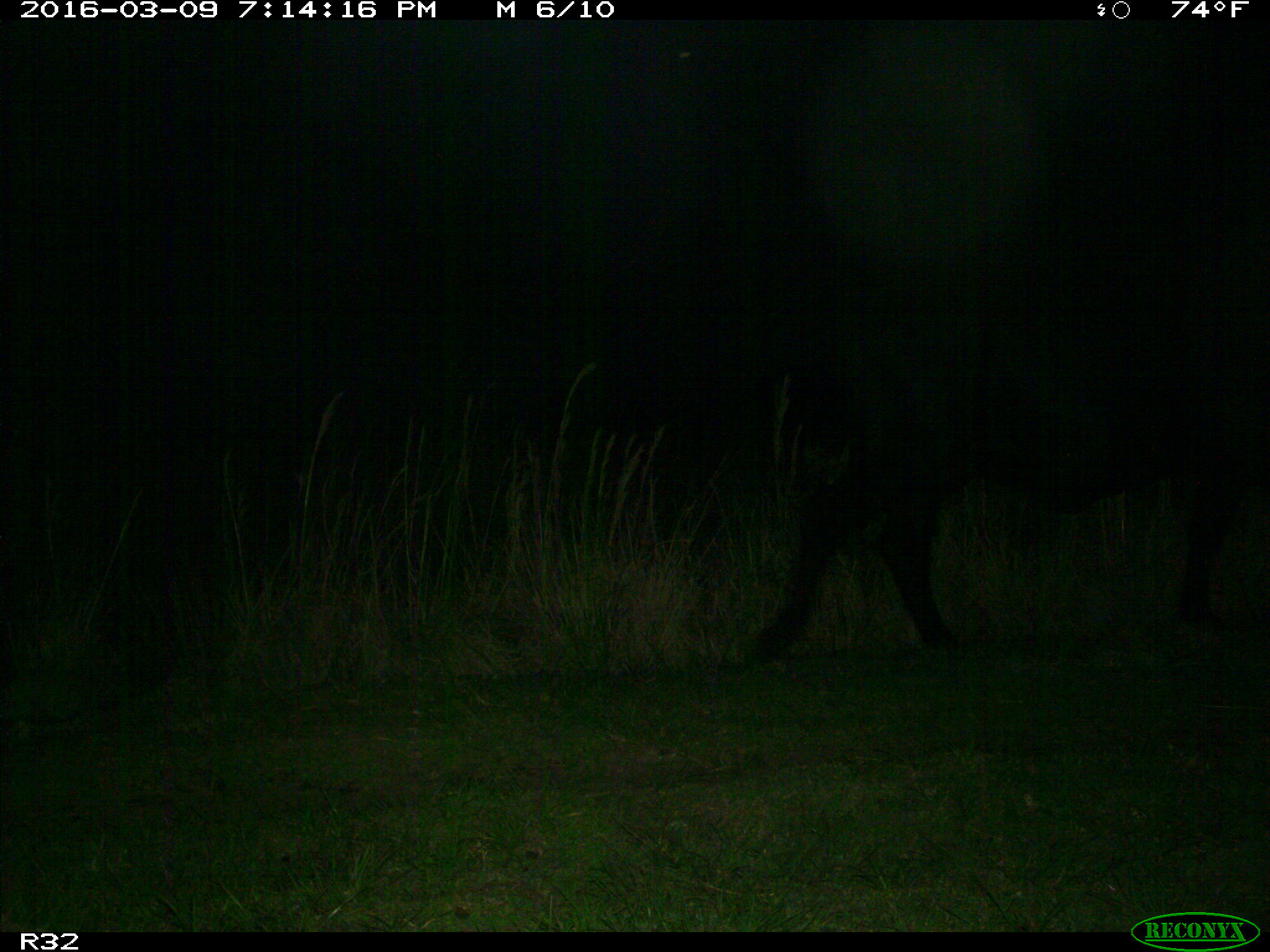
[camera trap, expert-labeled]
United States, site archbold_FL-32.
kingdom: Animalia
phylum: Chordata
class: Mammalia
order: Artiodactyla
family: Bovidae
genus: Bos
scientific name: Bos taurus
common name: domestic cow